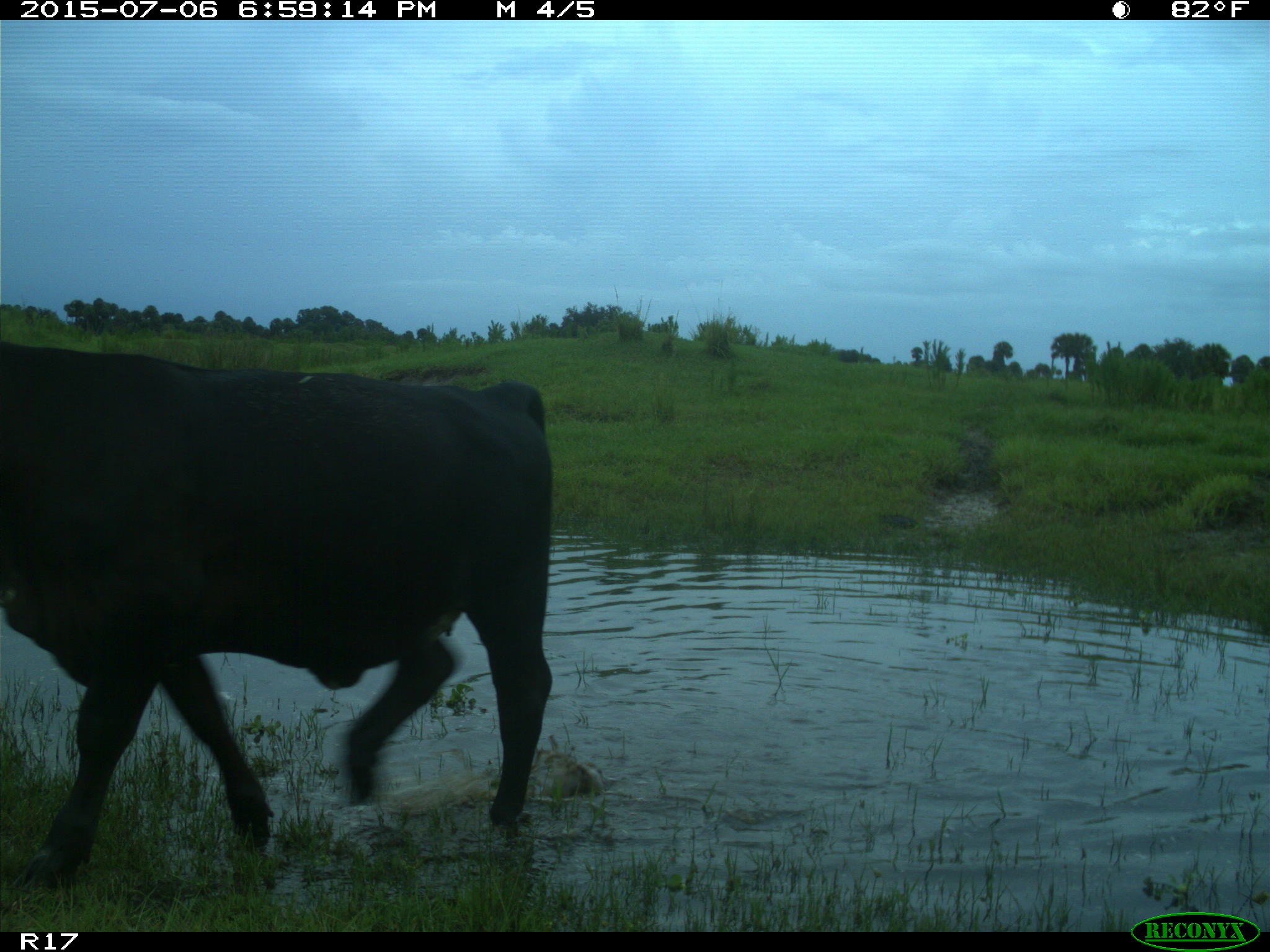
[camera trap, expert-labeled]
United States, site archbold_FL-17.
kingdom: Animalia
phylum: Chordata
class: Mammalia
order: Artiodactyla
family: Bovidae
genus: Bos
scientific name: Bos taurus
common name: domestic cow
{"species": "Bos taurus (domestic cow)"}